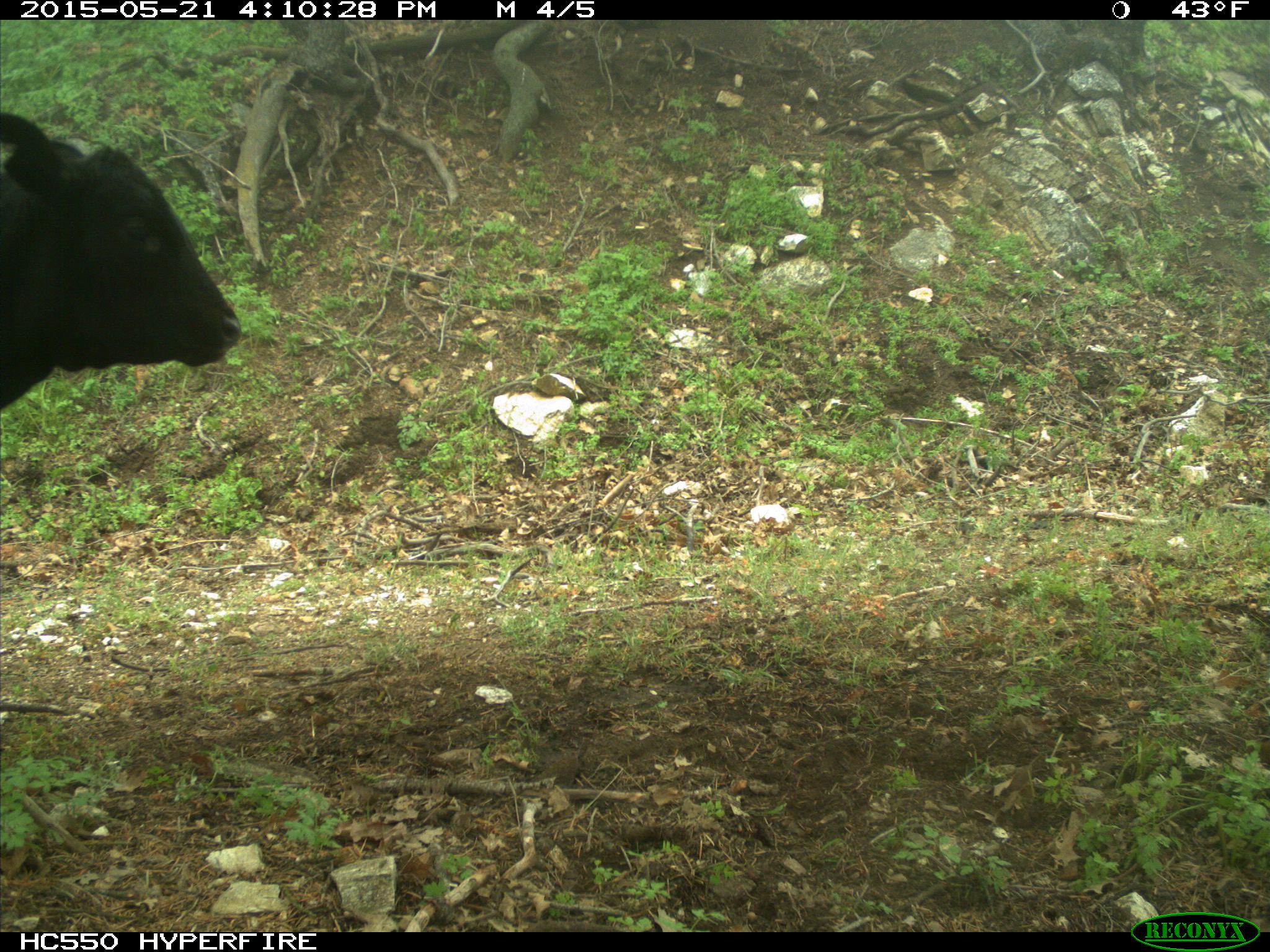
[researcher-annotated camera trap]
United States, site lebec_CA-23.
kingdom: Animalia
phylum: Chordata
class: Mammalia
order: Artiodactyla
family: Bovidae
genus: Bos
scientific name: Bos taurus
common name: domestic cow